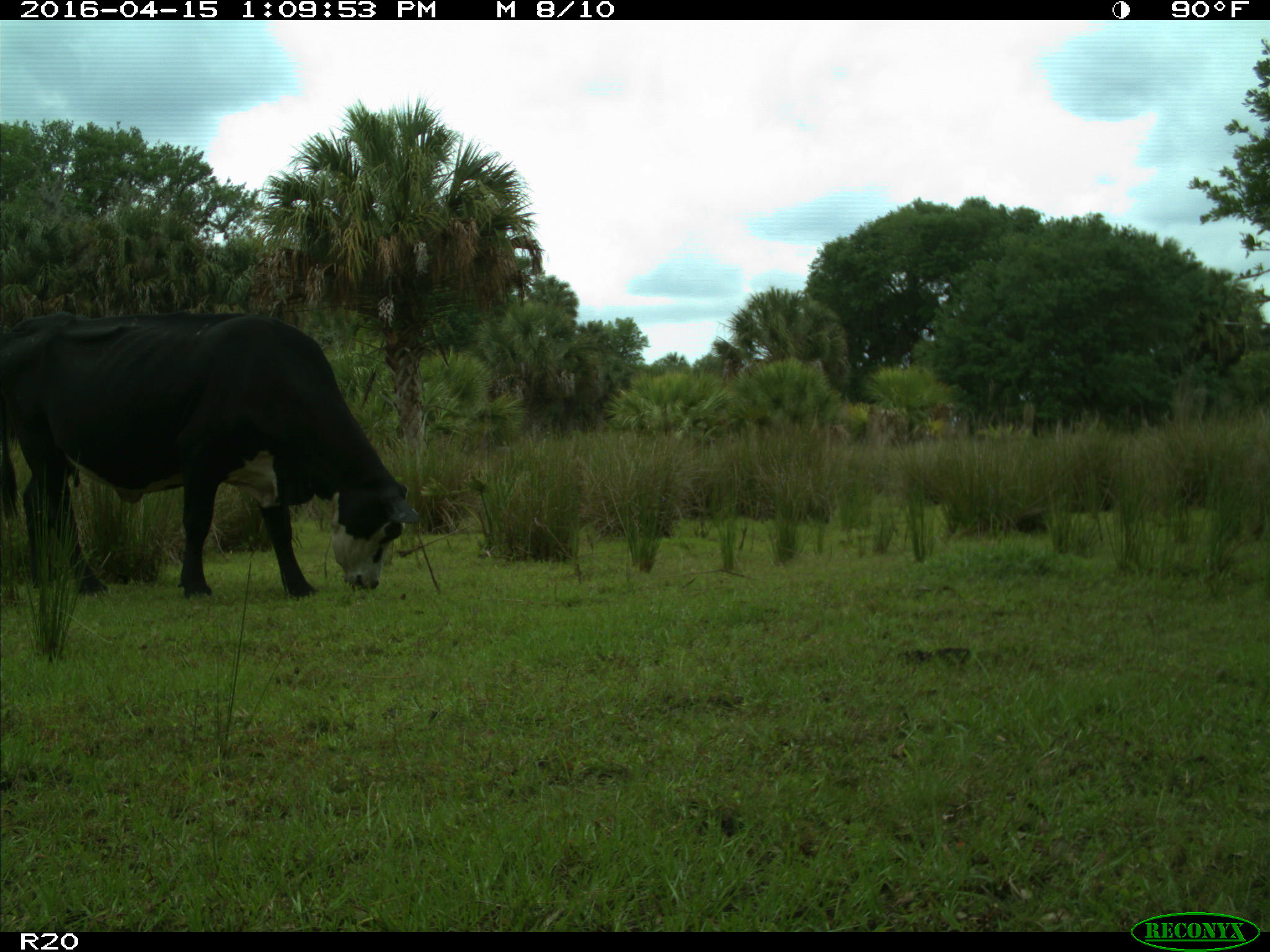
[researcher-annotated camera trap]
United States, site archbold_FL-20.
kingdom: Animalia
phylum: Chordata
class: Mammalia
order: Artiodactyla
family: Bovidae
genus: Bos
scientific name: Bos taurus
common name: domestic cow